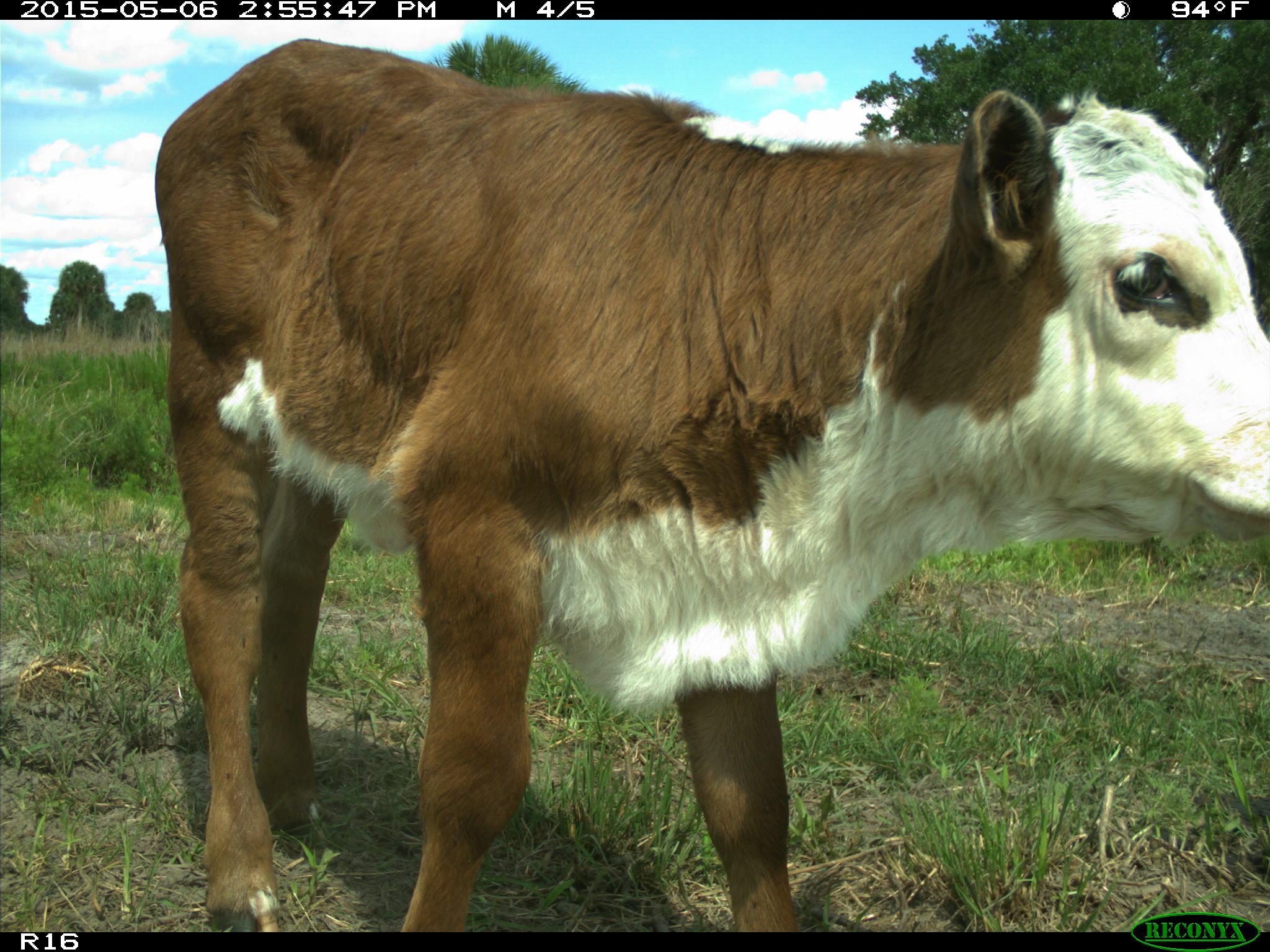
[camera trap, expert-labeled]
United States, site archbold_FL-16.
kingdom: Animalia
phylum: Chordata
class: Mammalia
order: Artiodactyla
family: Bovidae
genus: Bos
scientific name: Bos taurus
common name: domestic cow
Bos taurus (domestic cow).